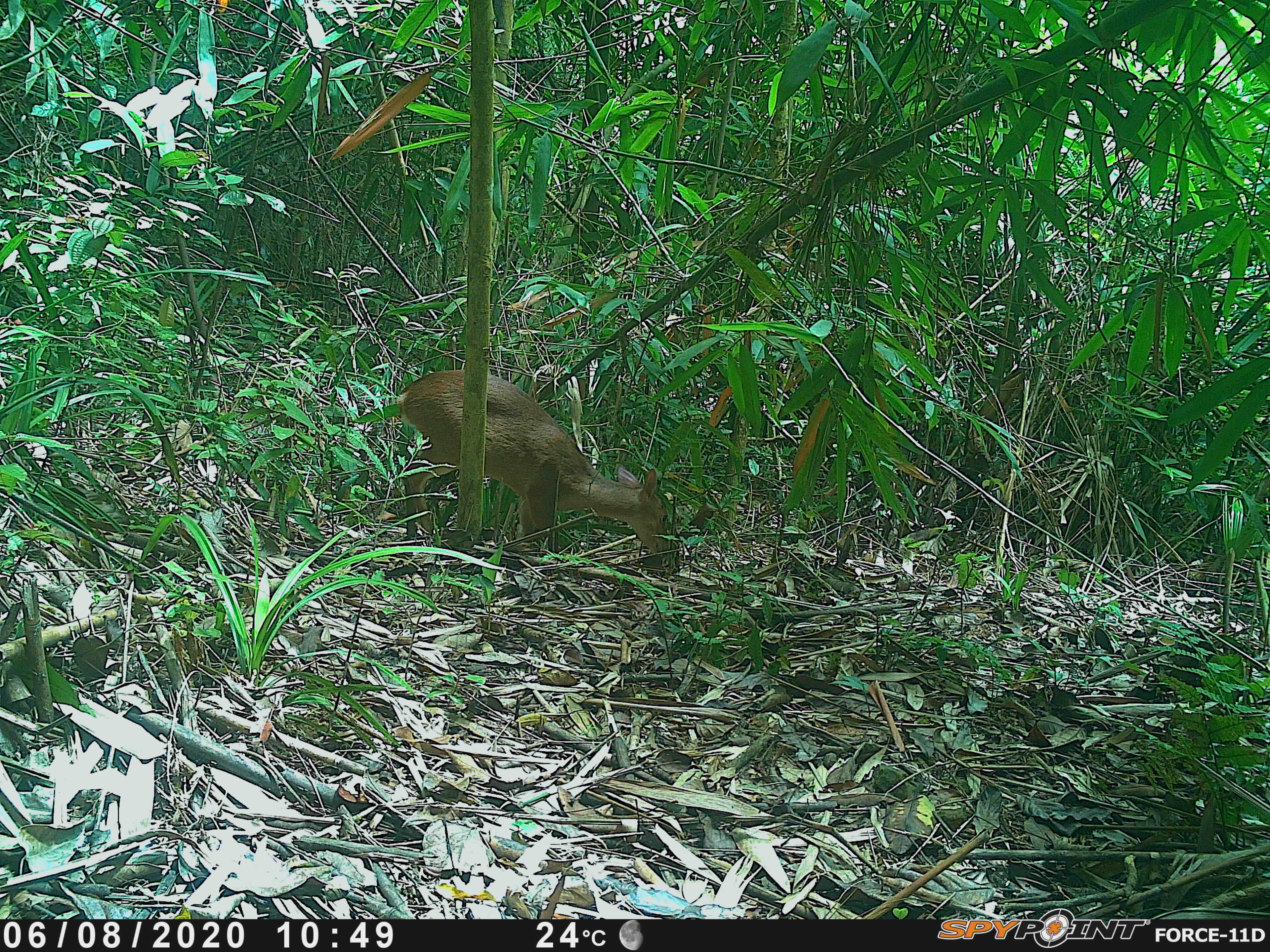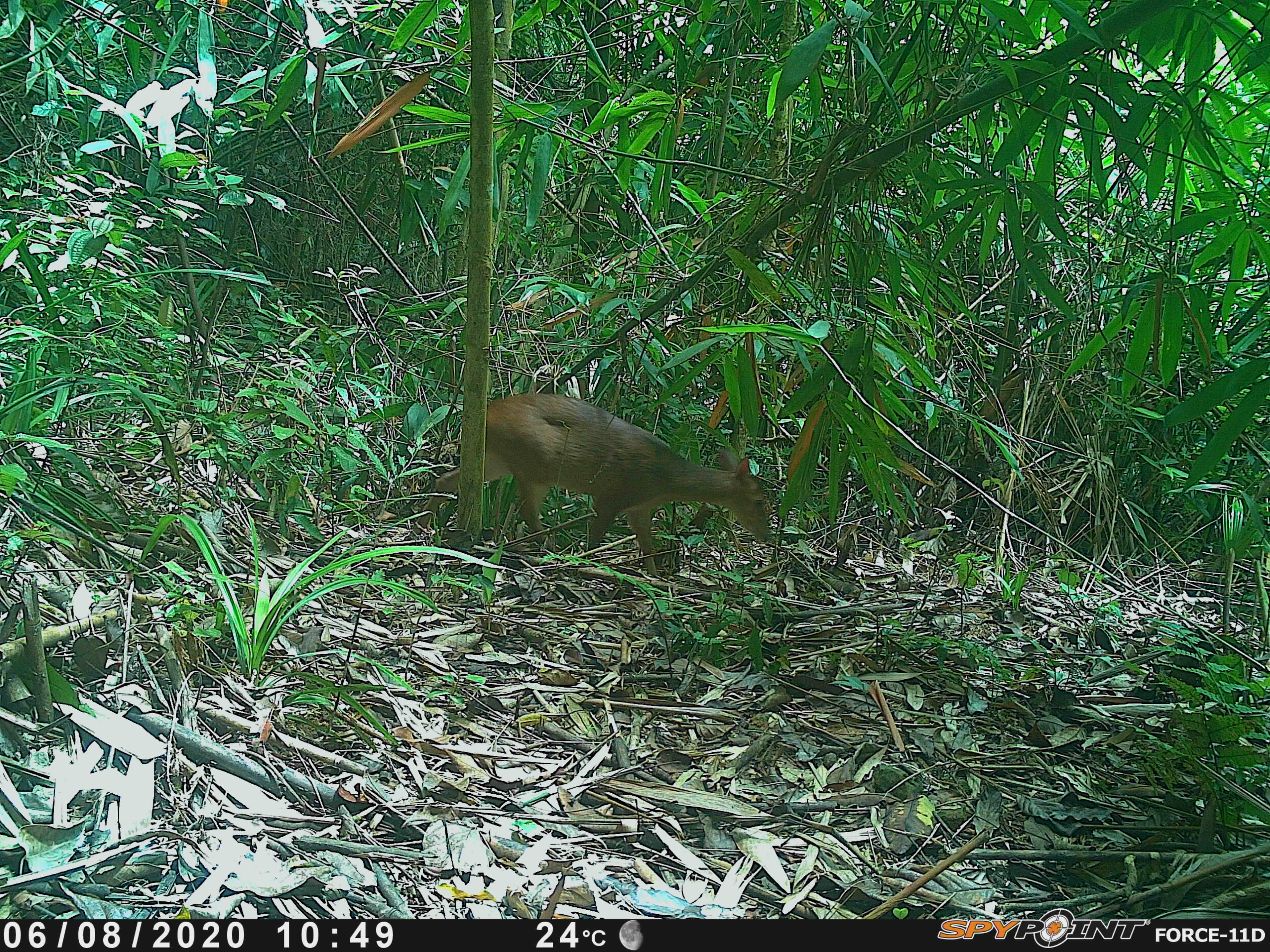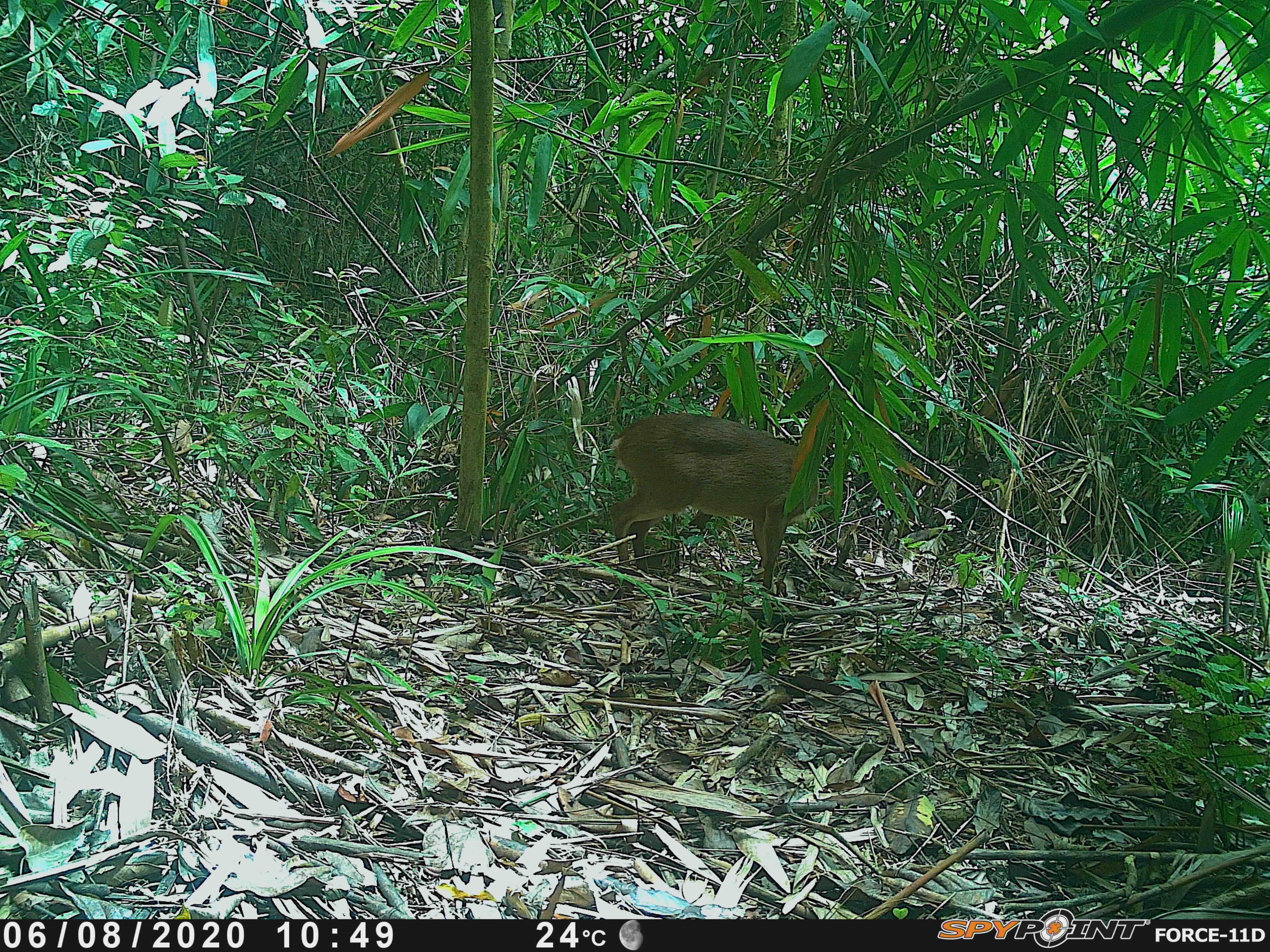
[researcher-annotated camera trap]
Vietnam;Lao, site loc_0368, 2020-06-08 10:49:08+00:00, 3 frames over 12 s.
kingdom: Animalia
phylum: Chordata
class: Mammalia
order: Artiodactyla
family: Cervidae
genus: Muntiacus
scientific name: Muntiacus vuquangensis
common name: large-antlered muntjac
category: large antlered muntjac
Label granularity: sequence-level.